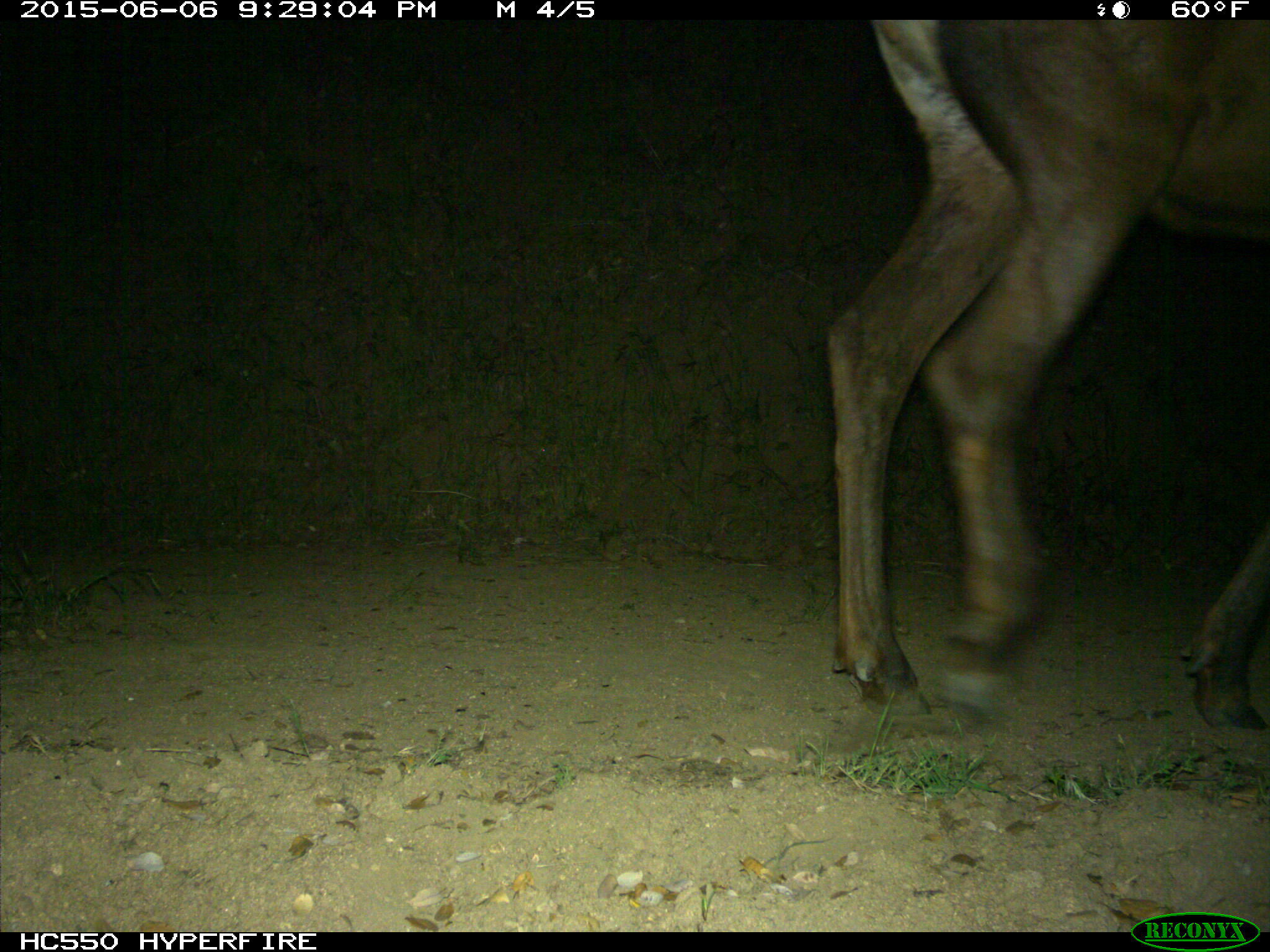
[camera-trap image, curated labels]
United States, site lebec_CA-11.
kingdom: Animalia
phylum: Chordata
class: Mammalia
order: Artiodactyla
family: Cervidae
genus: Cervus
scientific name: Cervus canadensis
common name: elk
Cervus canadensis (elk).